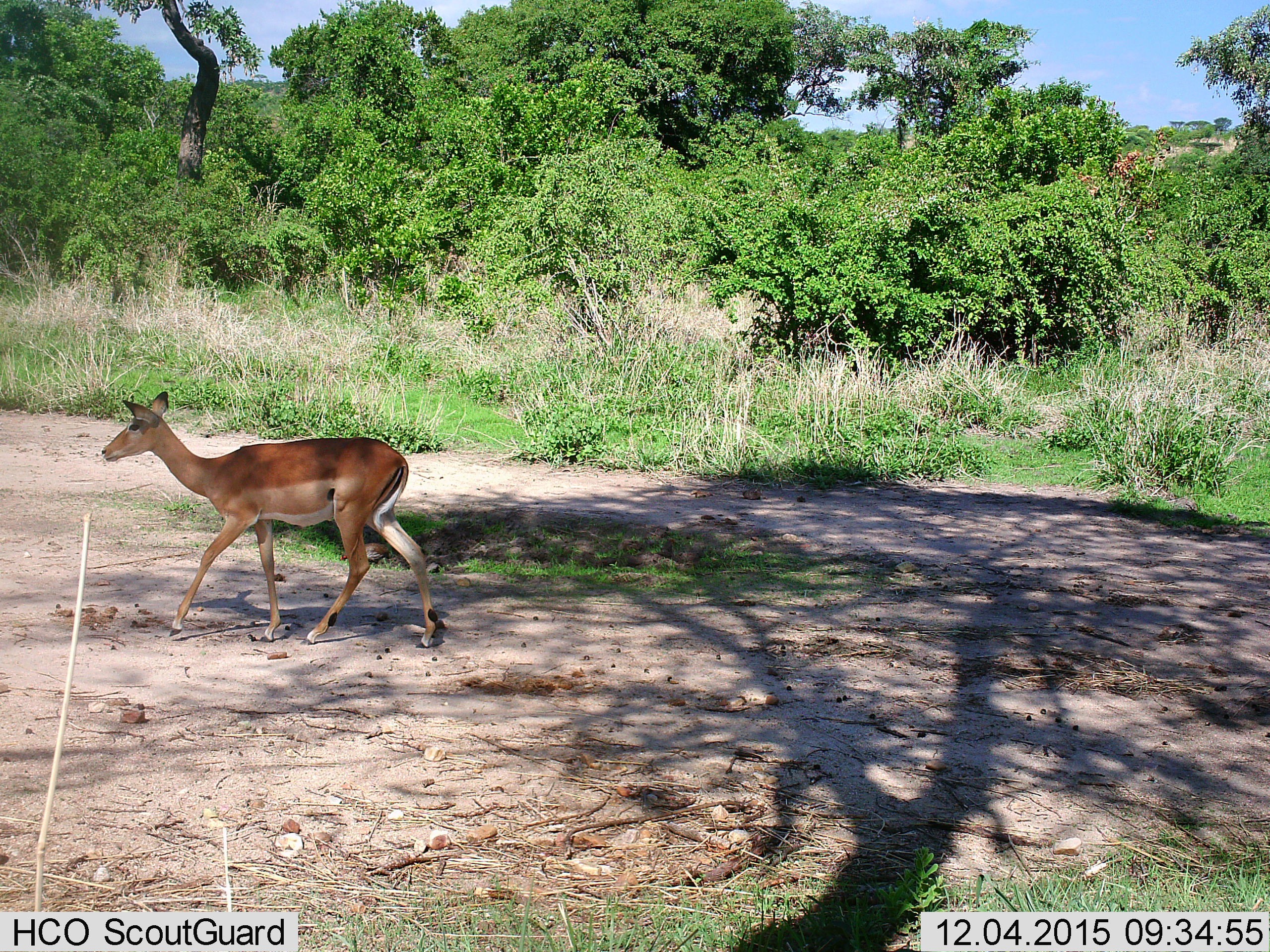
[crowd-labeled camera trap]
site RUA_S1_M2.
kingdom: Animalia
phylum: Chordata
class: Mammalia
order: Artiodactyla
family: Bovidae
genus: Aepyceros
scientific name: Aepyceros melampus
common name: impala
Impala (Aepyceros melampus), count 1. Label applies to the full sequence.